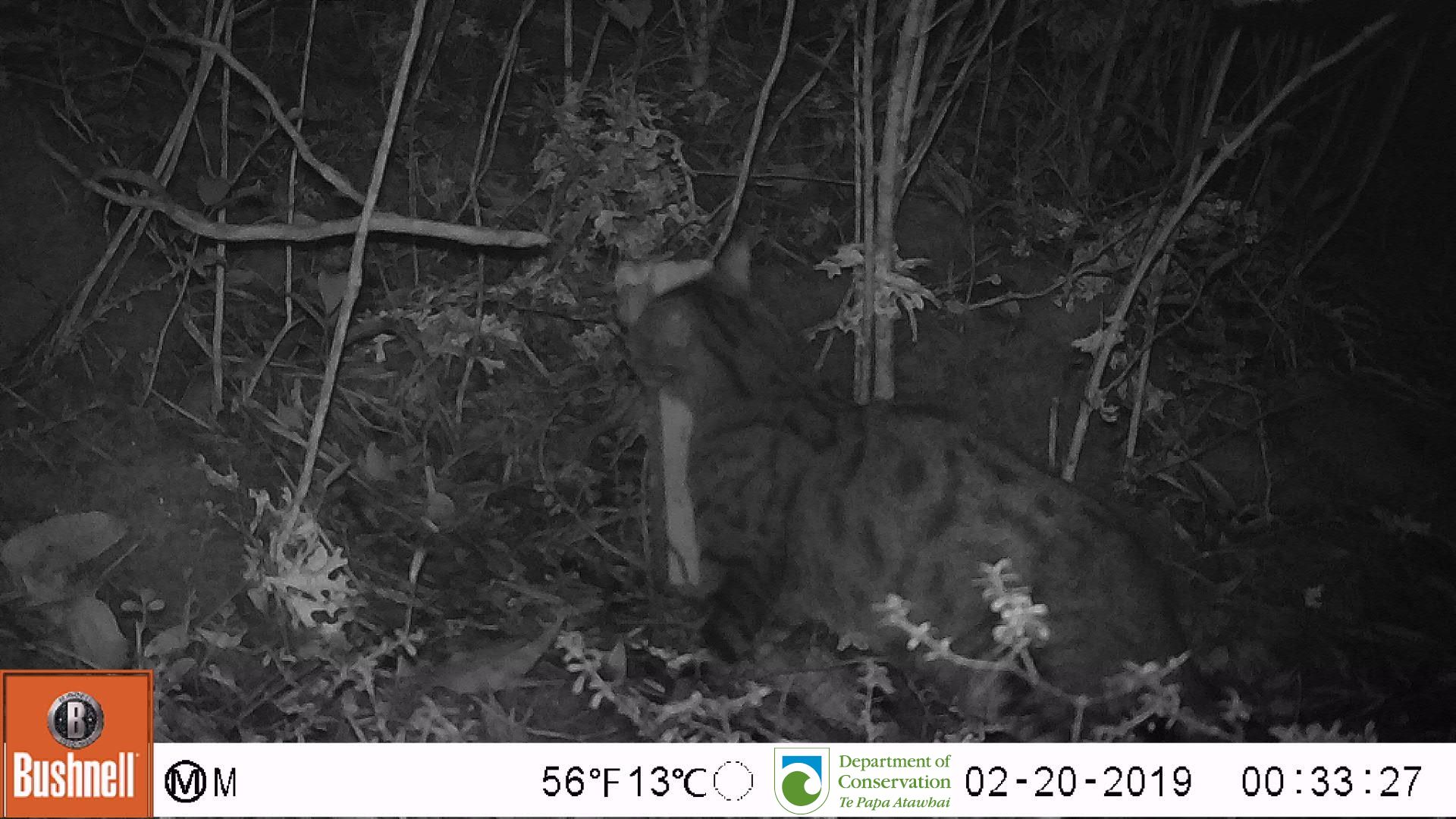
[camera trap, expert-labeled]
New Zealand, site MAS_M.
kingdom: Animalia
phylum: Chordata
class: Mammalia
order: Carnivora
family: Felidae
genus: Felis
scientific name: Felis catus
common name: domestic cat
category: cat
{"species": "cat (domestic cat) (Felis catus)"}